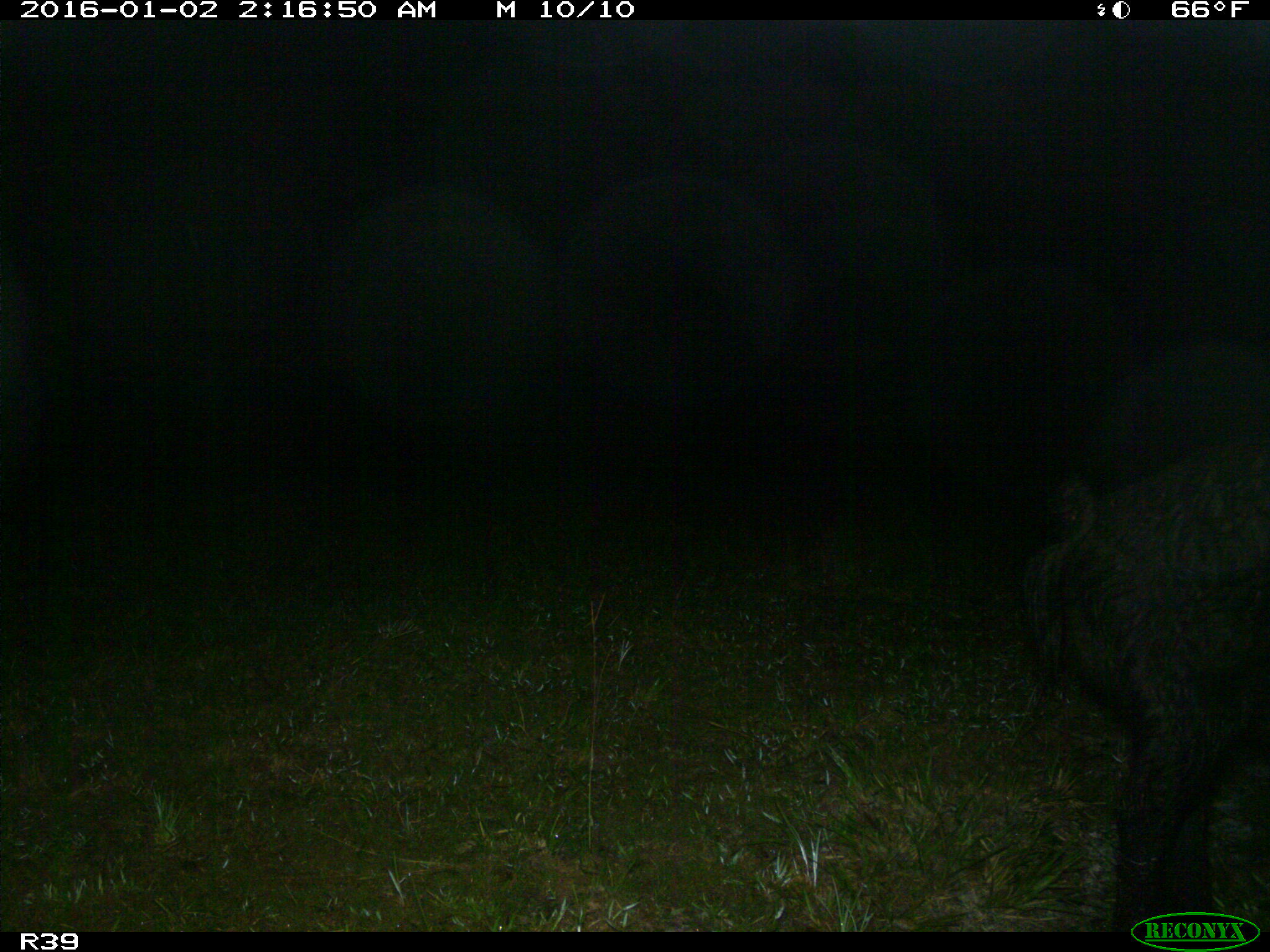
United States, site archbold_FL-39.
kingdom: Animalia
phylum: Chordata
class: Mammalia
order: Artiodactyla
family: Suidae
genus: Sus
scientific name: Sus scrofa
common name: wild boar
Sus scrofa (wild boar).